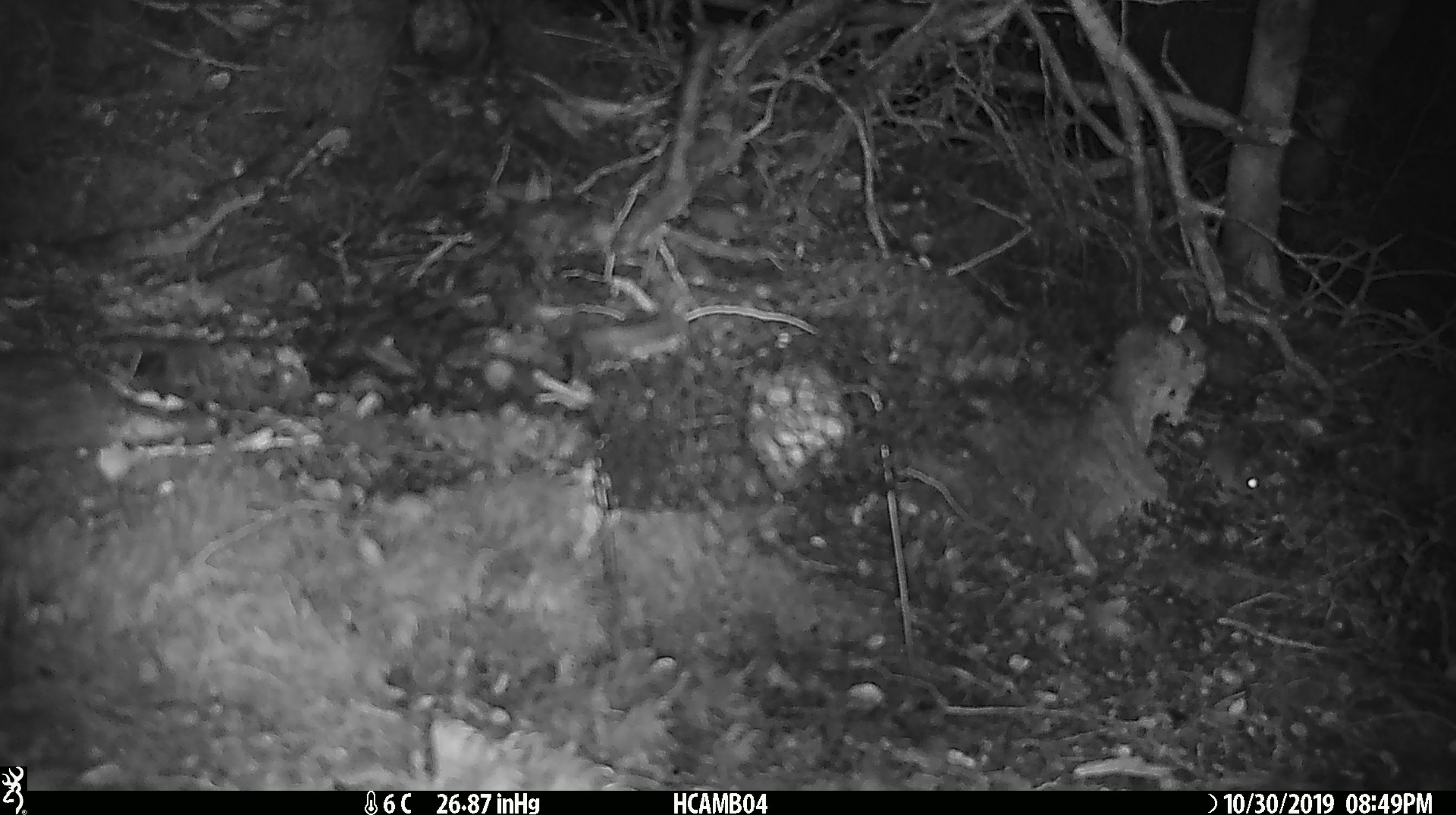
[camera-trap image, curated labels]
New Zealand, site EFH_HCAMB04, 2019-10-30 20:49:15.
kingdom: Animalia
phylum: Chordata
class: Mammalia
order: Rodentia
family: Muridae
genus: Mus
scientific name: Mus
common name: mouse